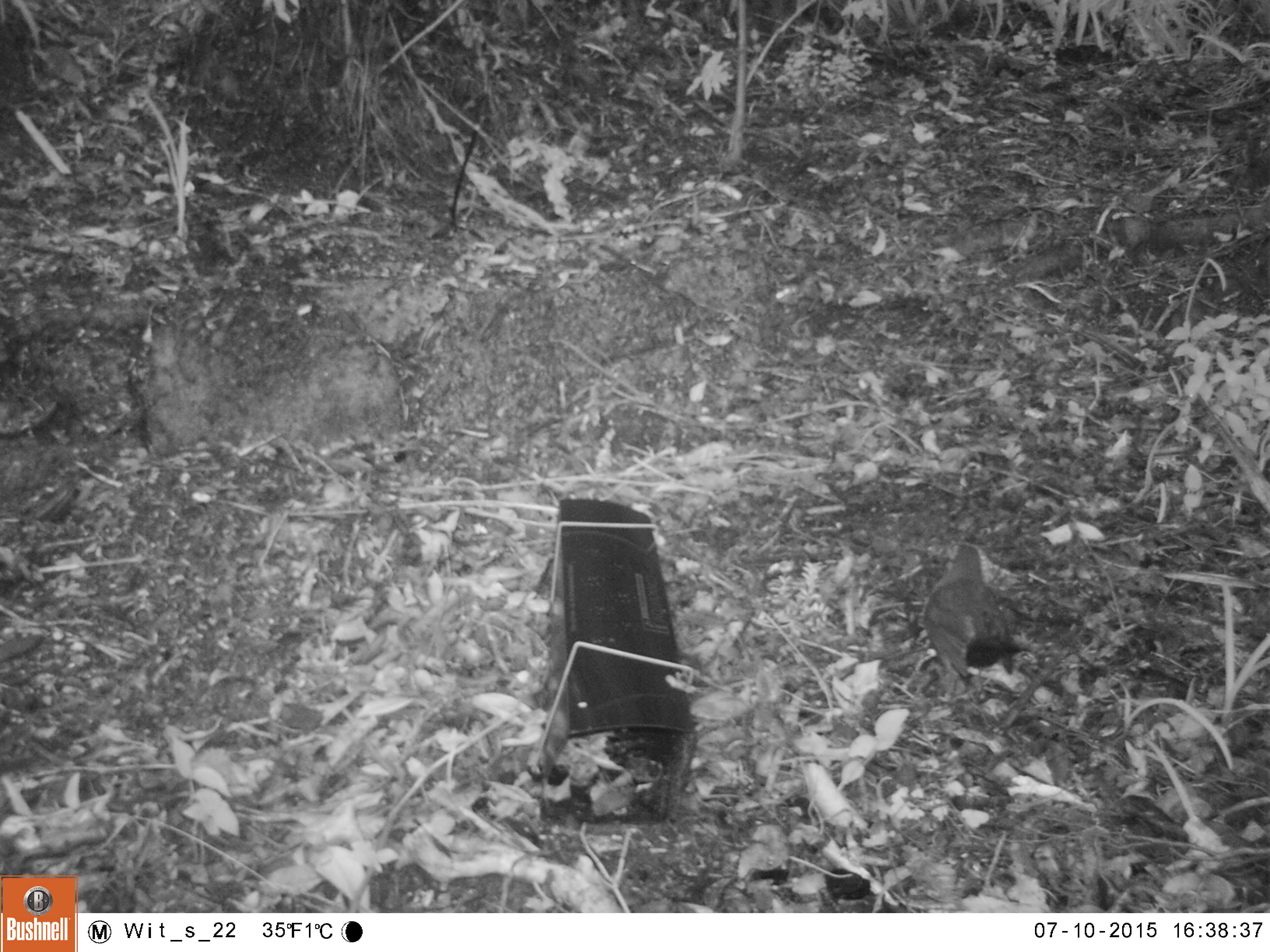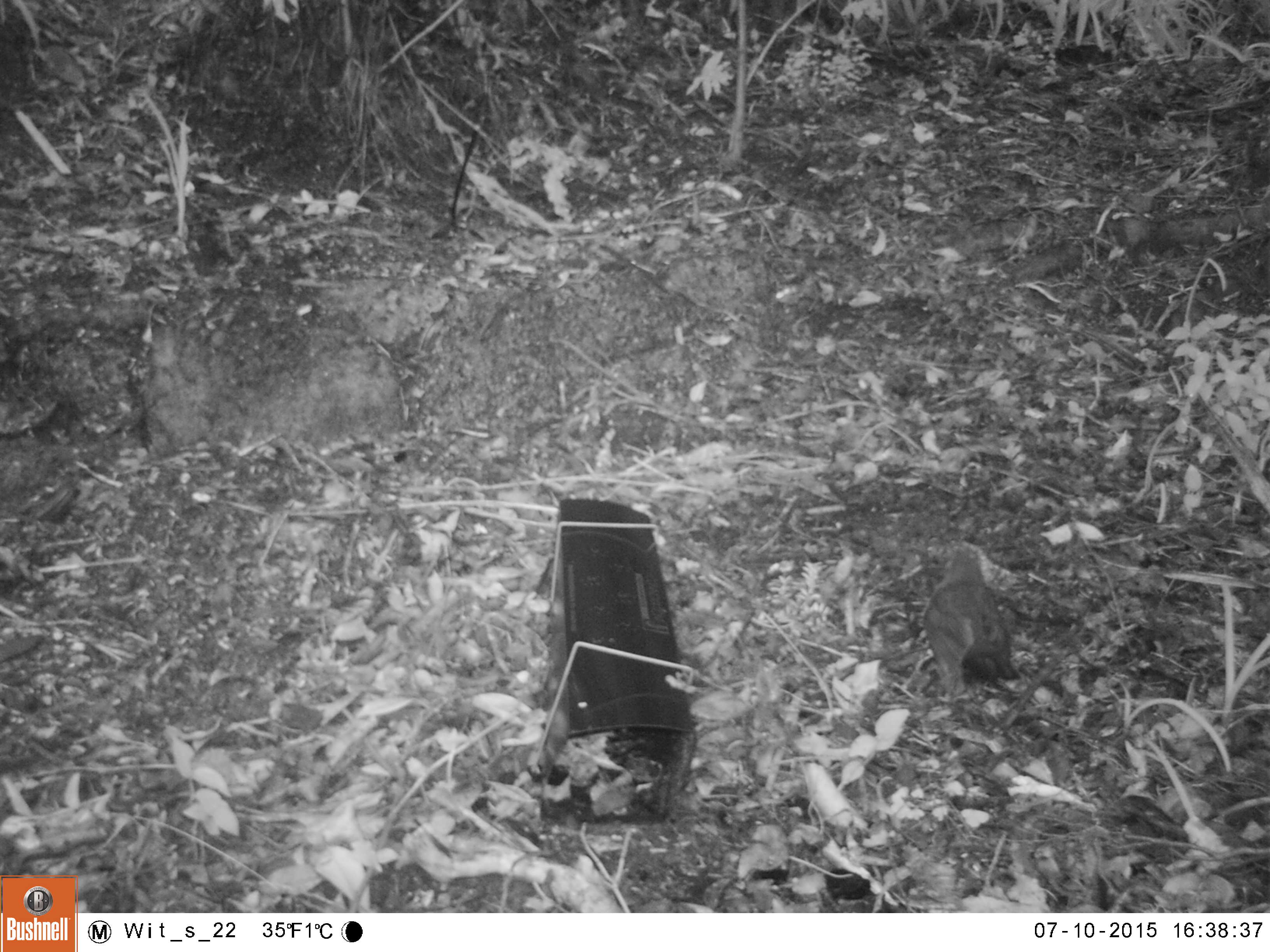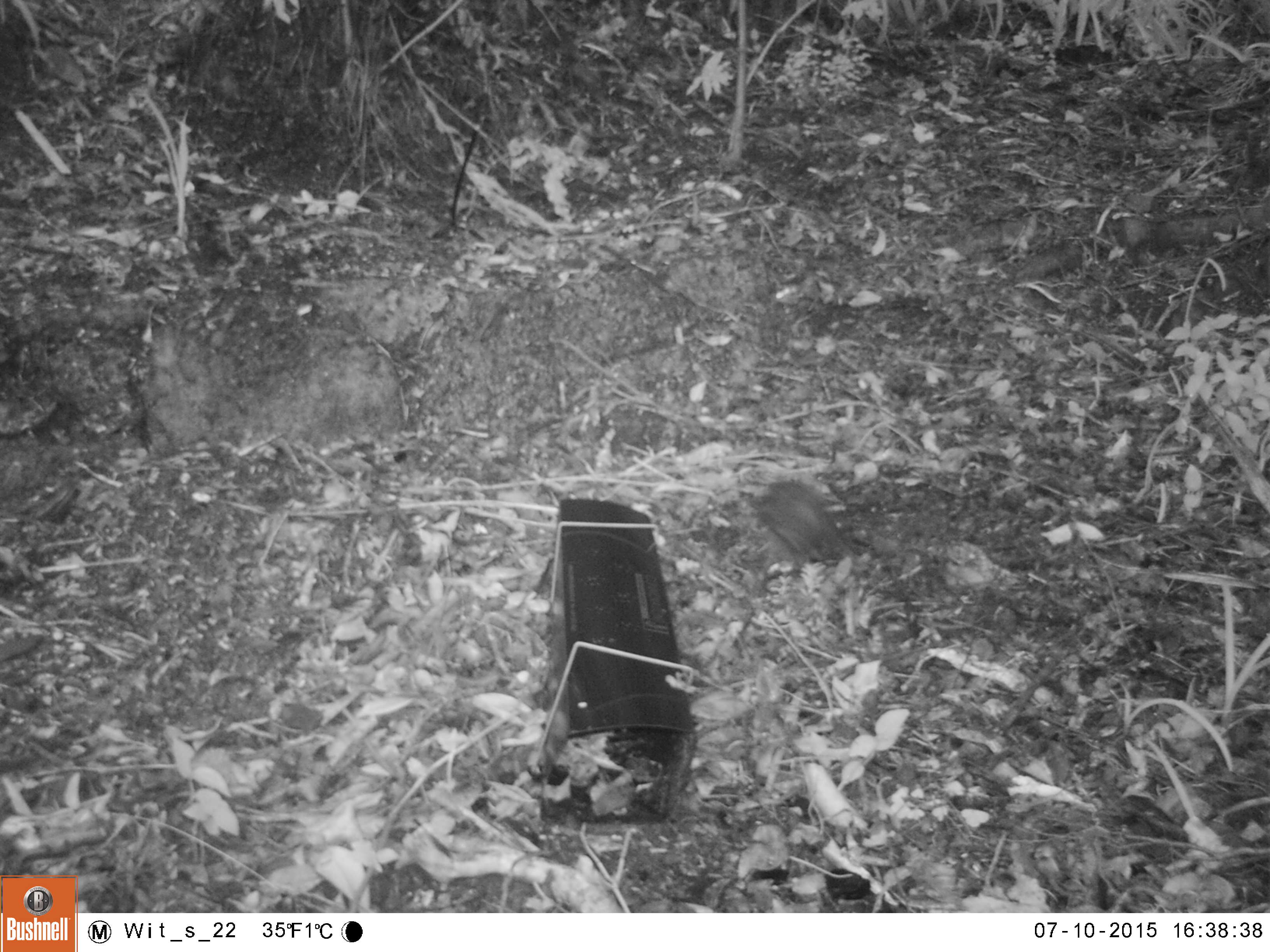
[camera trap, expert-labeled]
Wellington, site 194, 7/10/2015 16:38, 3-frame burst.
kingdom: Animalia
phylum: Chordata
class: Aves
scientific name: Aves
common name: bird